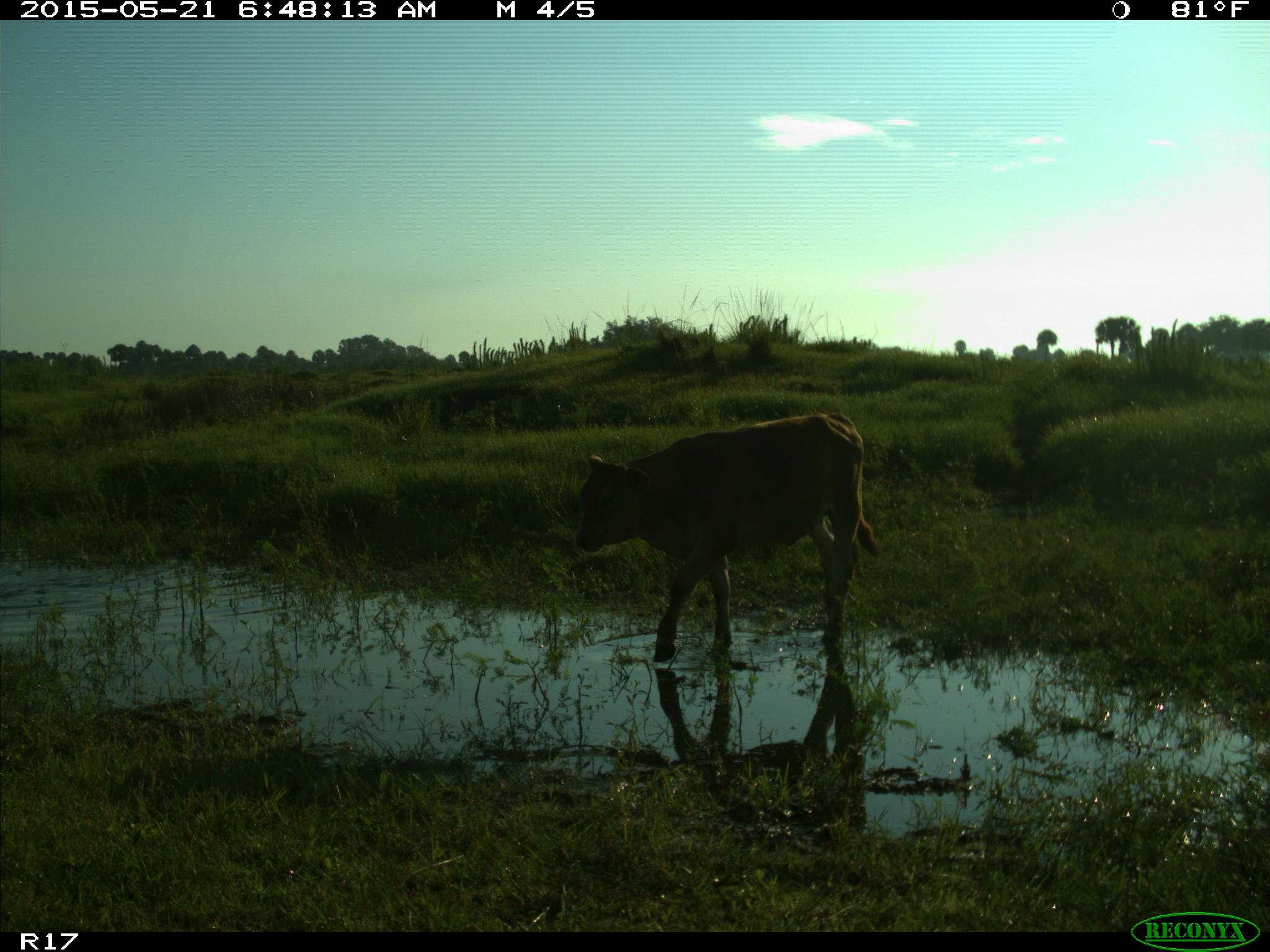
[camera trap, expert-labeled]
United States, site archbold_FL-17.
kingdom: Animalia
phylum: Chordata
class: Mammalia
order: Artiodactyla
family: Bovidae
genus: Bos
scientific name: Bos taurus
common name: domestic cow